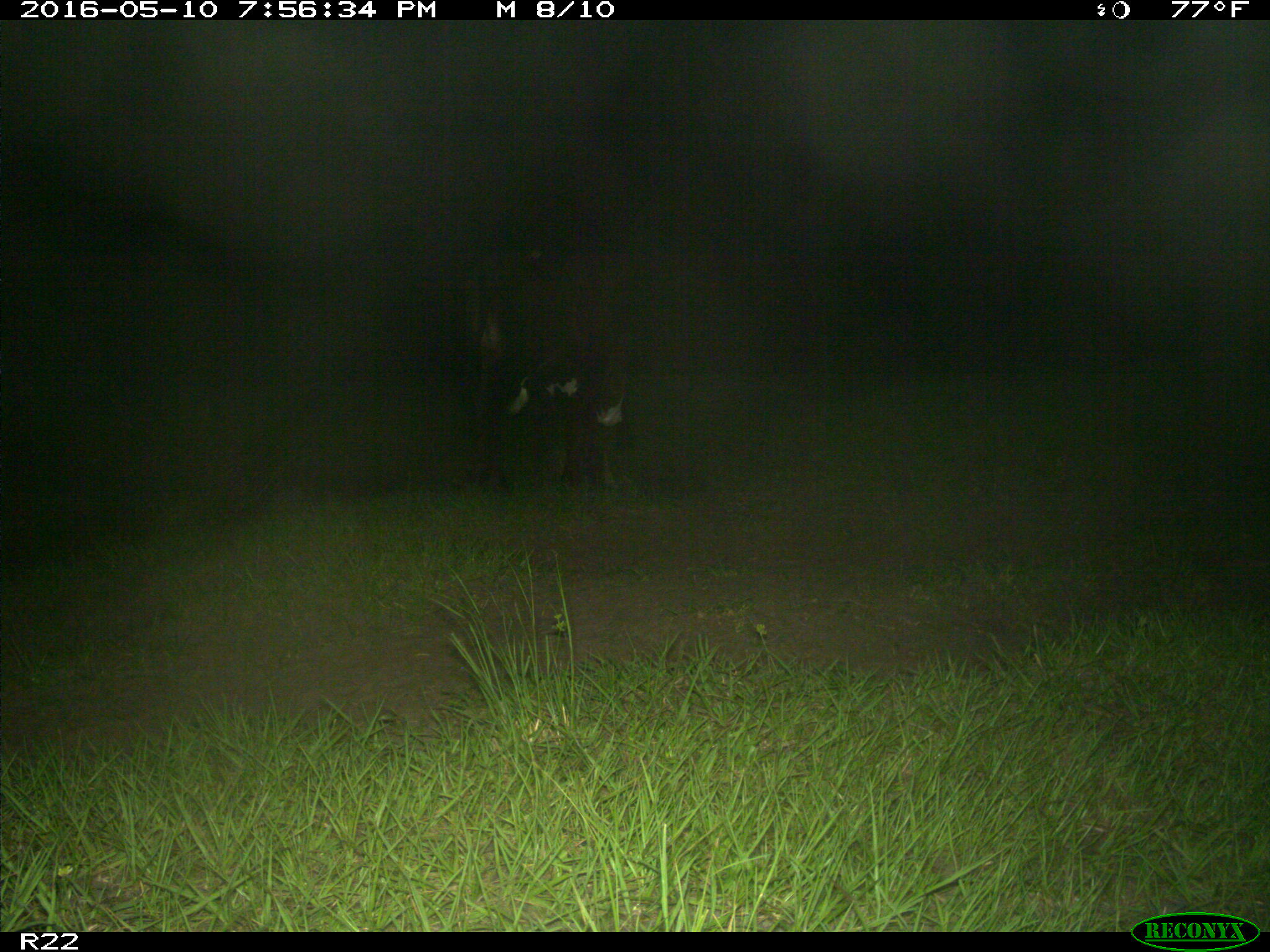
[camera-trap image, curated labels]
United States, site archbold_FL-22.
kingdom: Animalia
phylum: Chordata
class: Mammalia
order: Artiodactyla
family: Bovidae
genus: Bos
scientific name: Bos taurus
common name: domestic cow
Bos taurus (domestic cow).